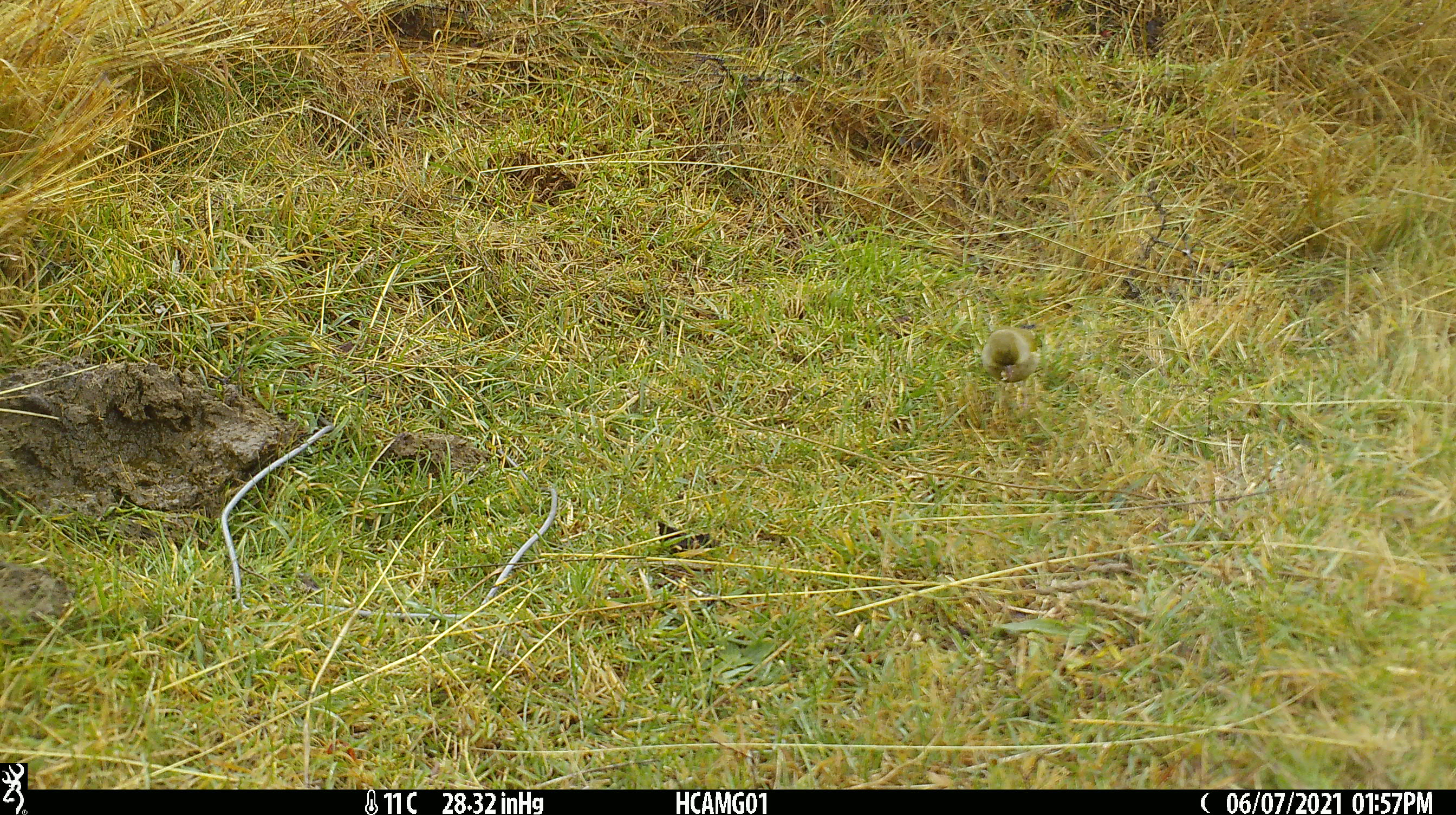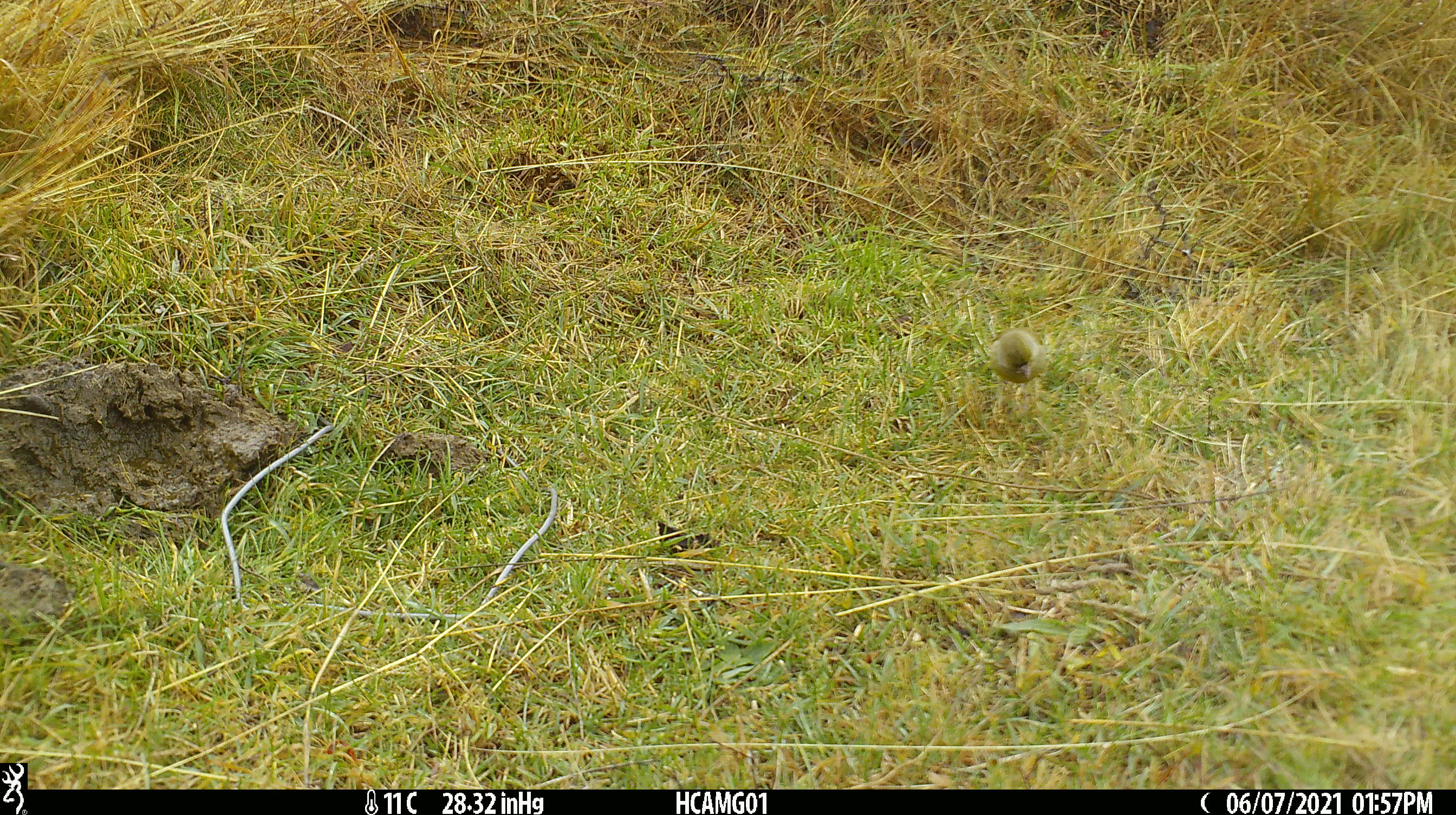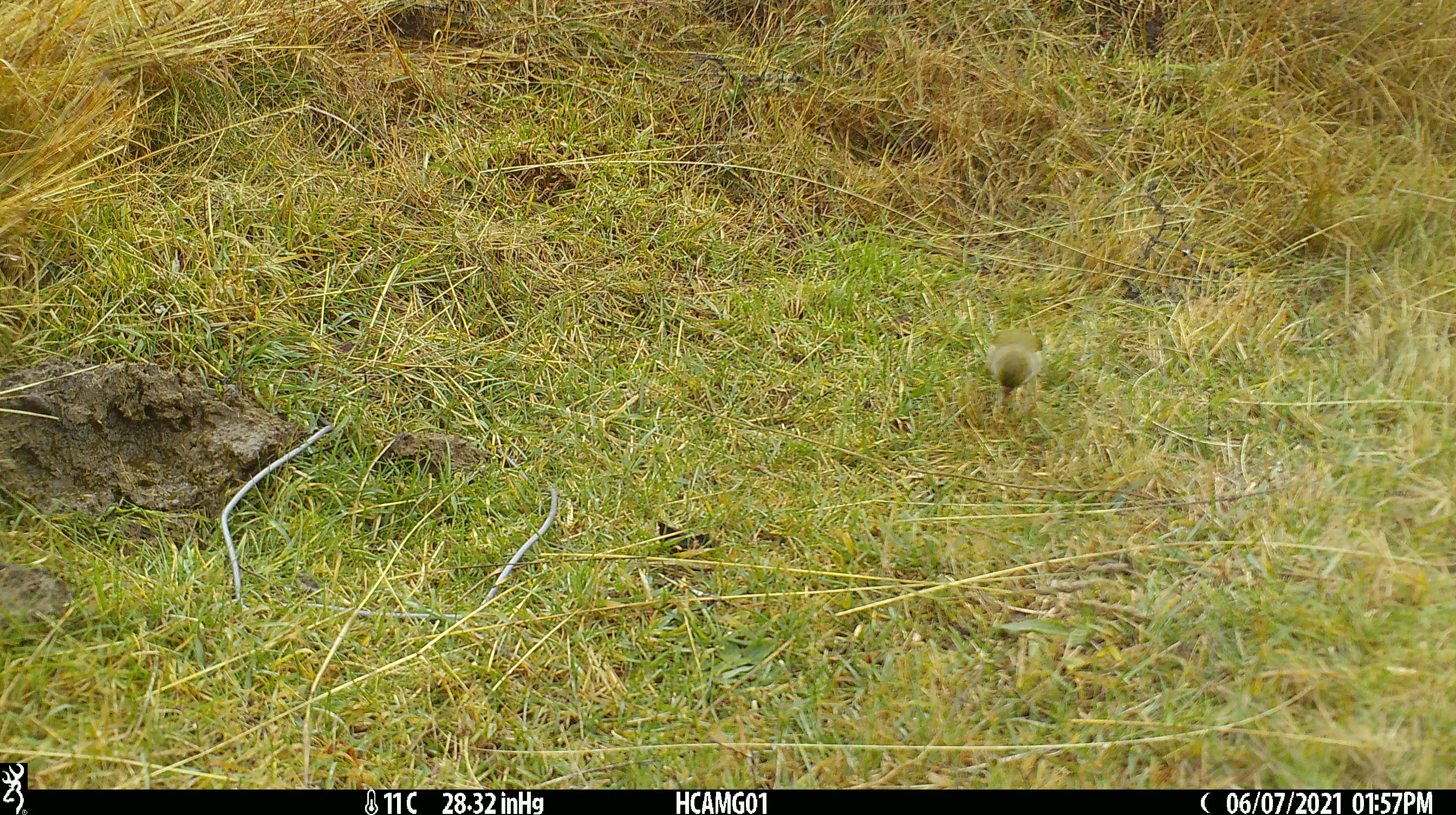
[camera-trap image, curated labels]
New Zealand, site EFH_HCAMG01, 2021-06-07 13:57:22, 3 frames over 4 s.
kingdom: Animalia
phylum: Chordata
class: Aves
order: Passeriformes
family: Fringillidae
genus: Fringilla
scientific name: Fringilla coelebs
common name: common chaffinch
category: chaffinch